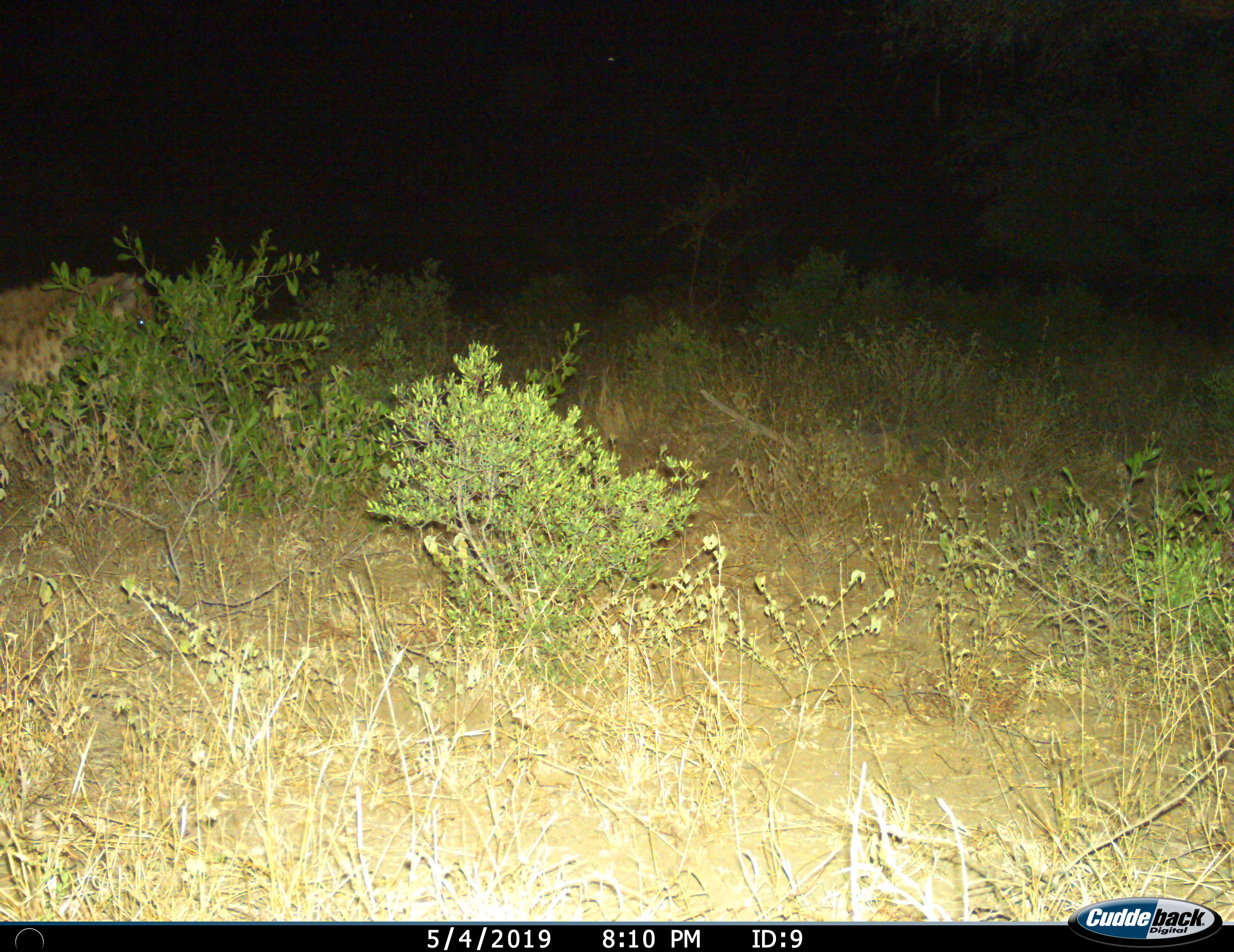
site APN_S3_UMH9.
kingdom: Animalia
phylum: Chordata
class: Mammalia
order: Carnivora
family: Hyaenidae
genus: Crocuta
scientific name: Crocuta crocuta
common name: spotted hyena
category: hyenaspotted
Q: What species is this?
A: Hyenaspotted (spotted hyena) (Crocuta crocuta).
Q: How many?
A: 1.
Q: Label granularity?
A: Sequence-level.